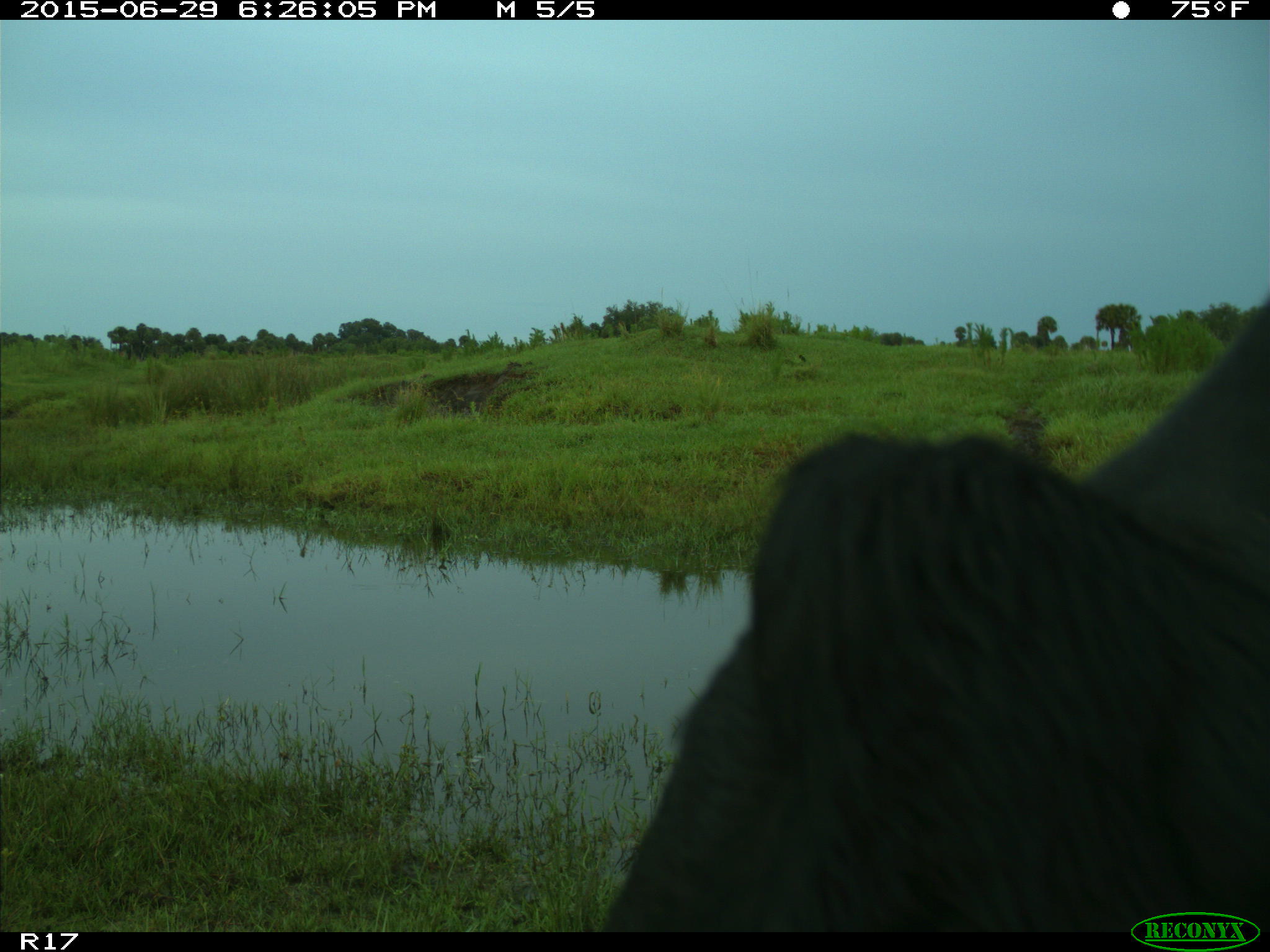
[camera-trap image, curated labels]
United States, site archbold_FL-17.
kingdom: Animalia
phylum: Chordata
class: Mammalia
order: Artiodactyla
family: Bovidae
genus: Bos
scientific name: Bos taurus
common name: domestic cow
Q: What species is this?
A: Bos taurus (domestic cow).